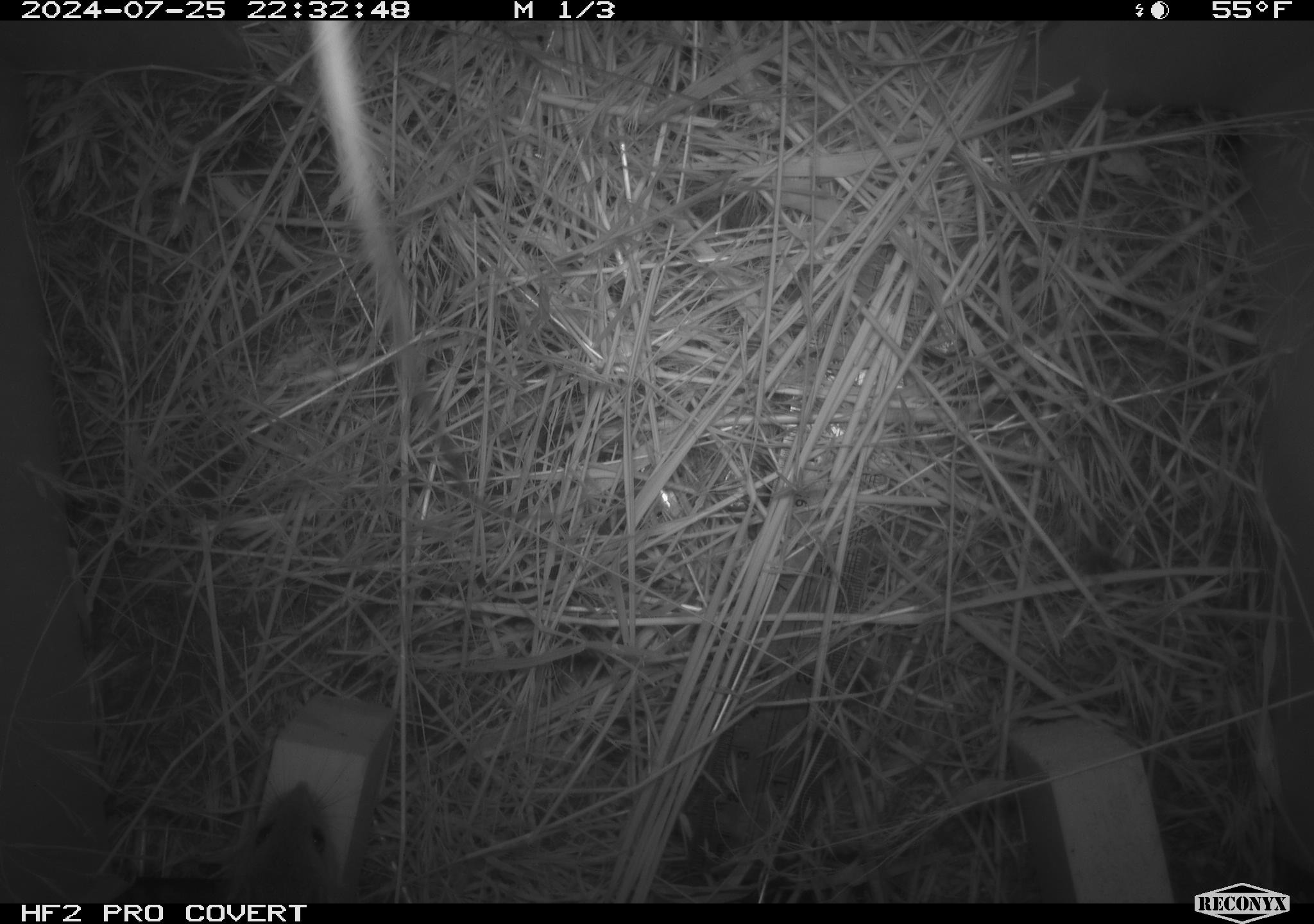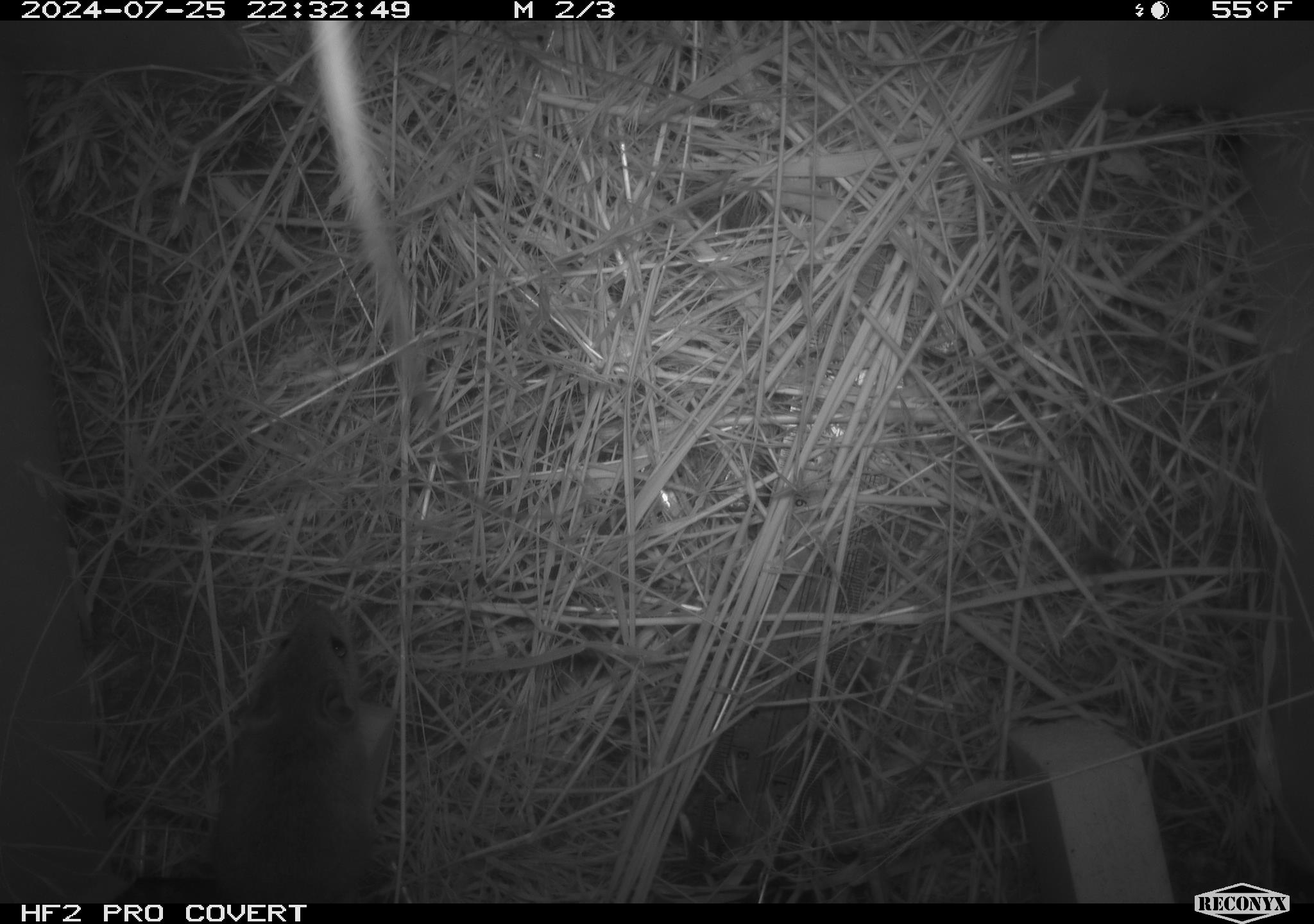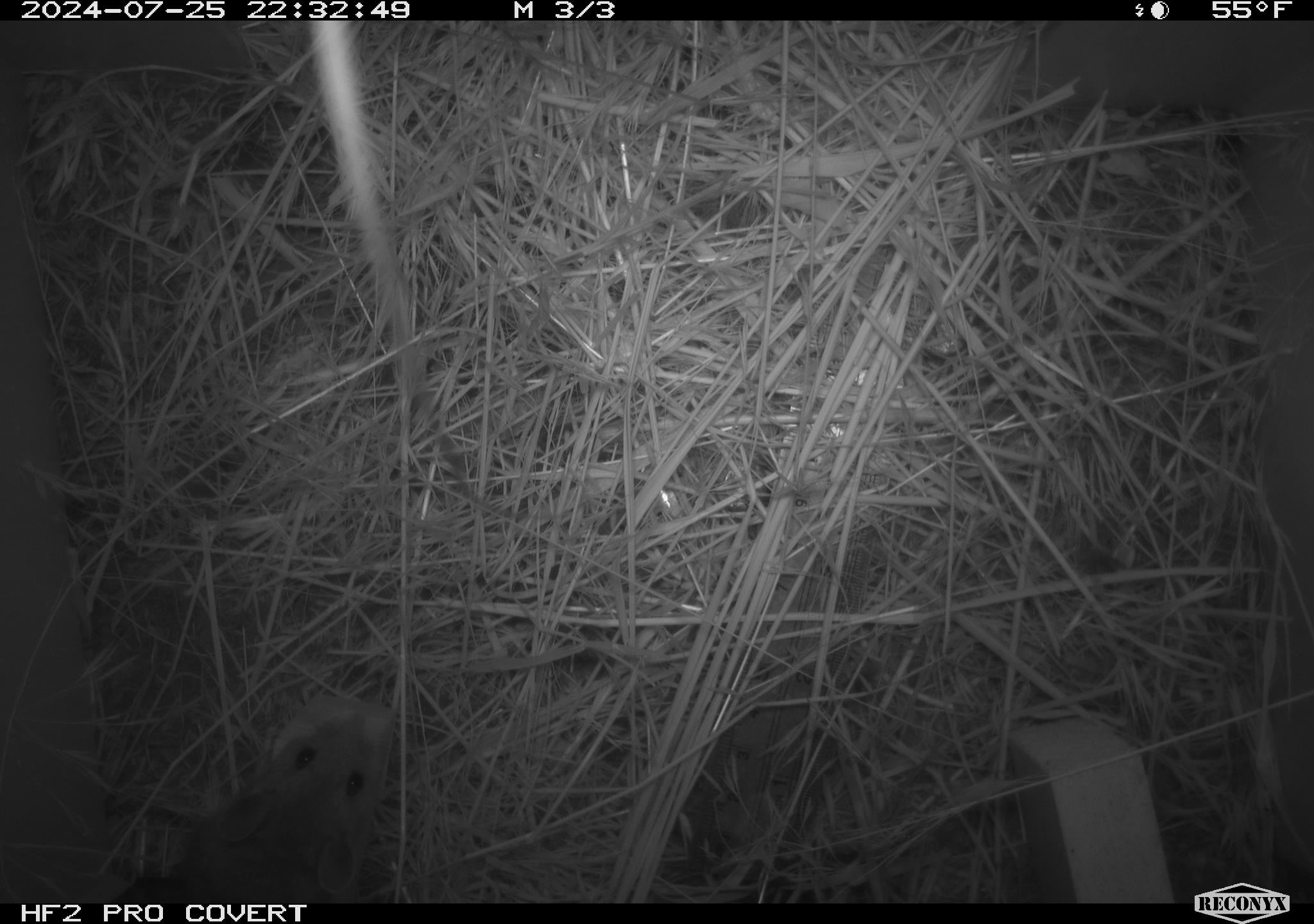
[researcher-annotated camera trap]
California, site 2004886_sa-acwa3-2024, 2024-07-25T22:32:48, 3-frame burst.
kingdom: Animalia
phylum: Chordata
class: Mammalia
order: Rodentia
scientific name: Rodentia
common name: mouse species